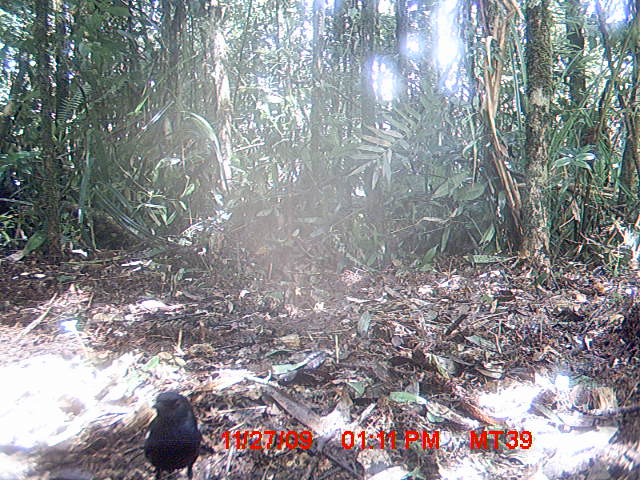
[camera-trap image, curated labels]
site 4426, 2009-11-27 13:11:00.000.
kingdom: Animalia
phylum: Chordata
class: Aves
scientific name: Aves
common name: bird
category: unknown bird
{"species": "unknown bird (bird) (Aves)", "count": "1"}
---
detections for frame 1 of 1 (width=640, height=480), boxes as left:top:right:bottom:
unknown bird: 142:390:202:477